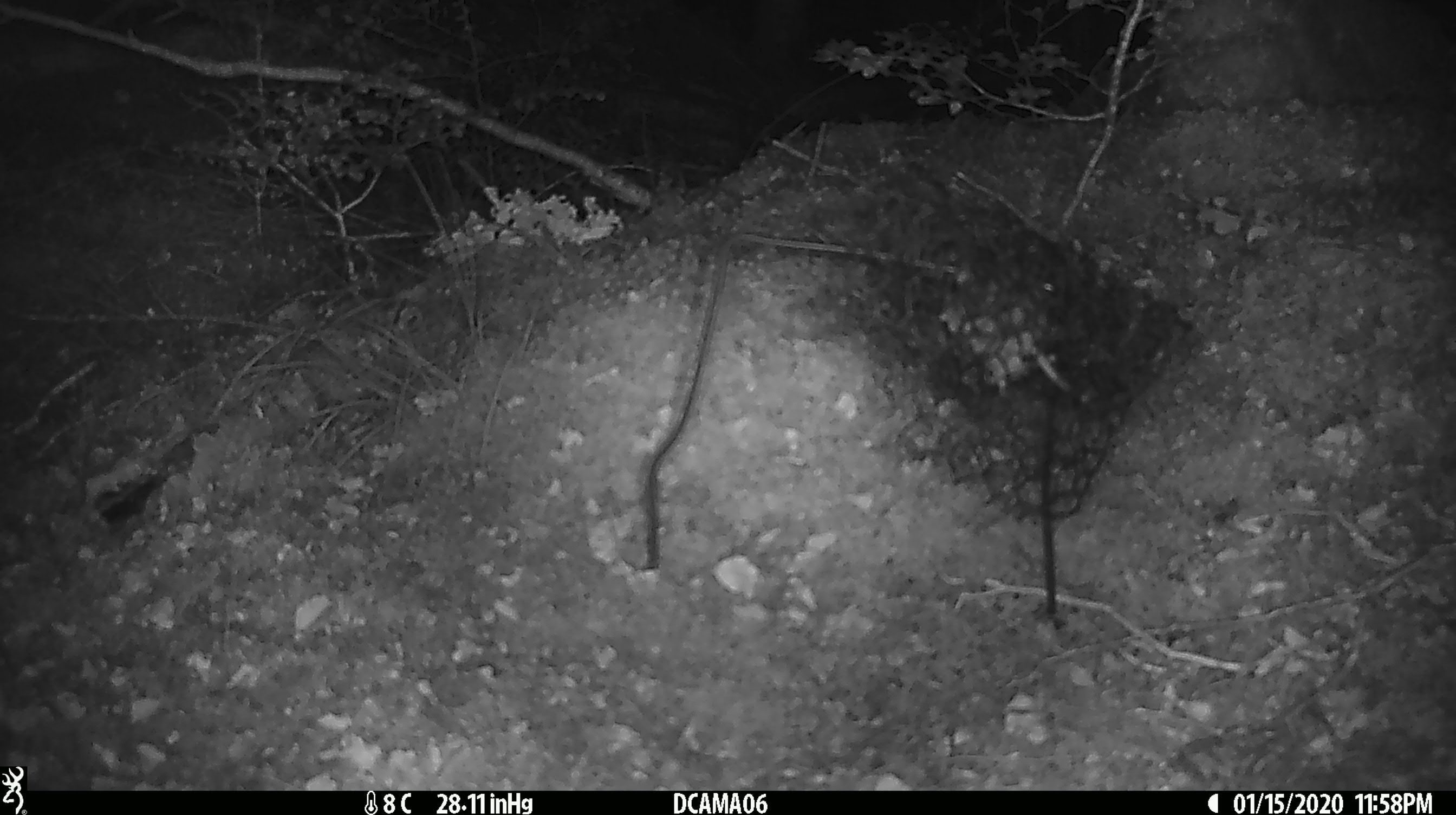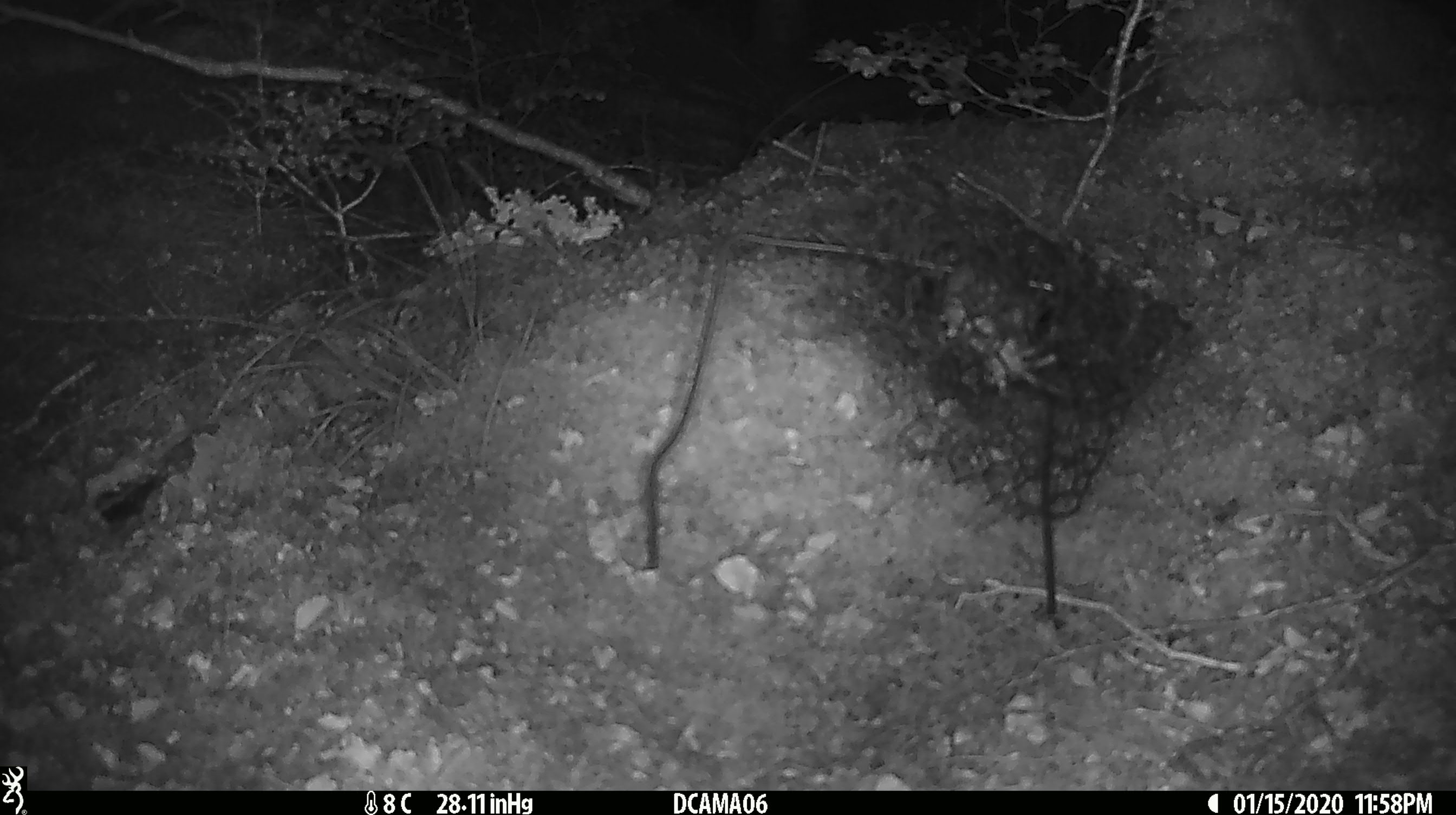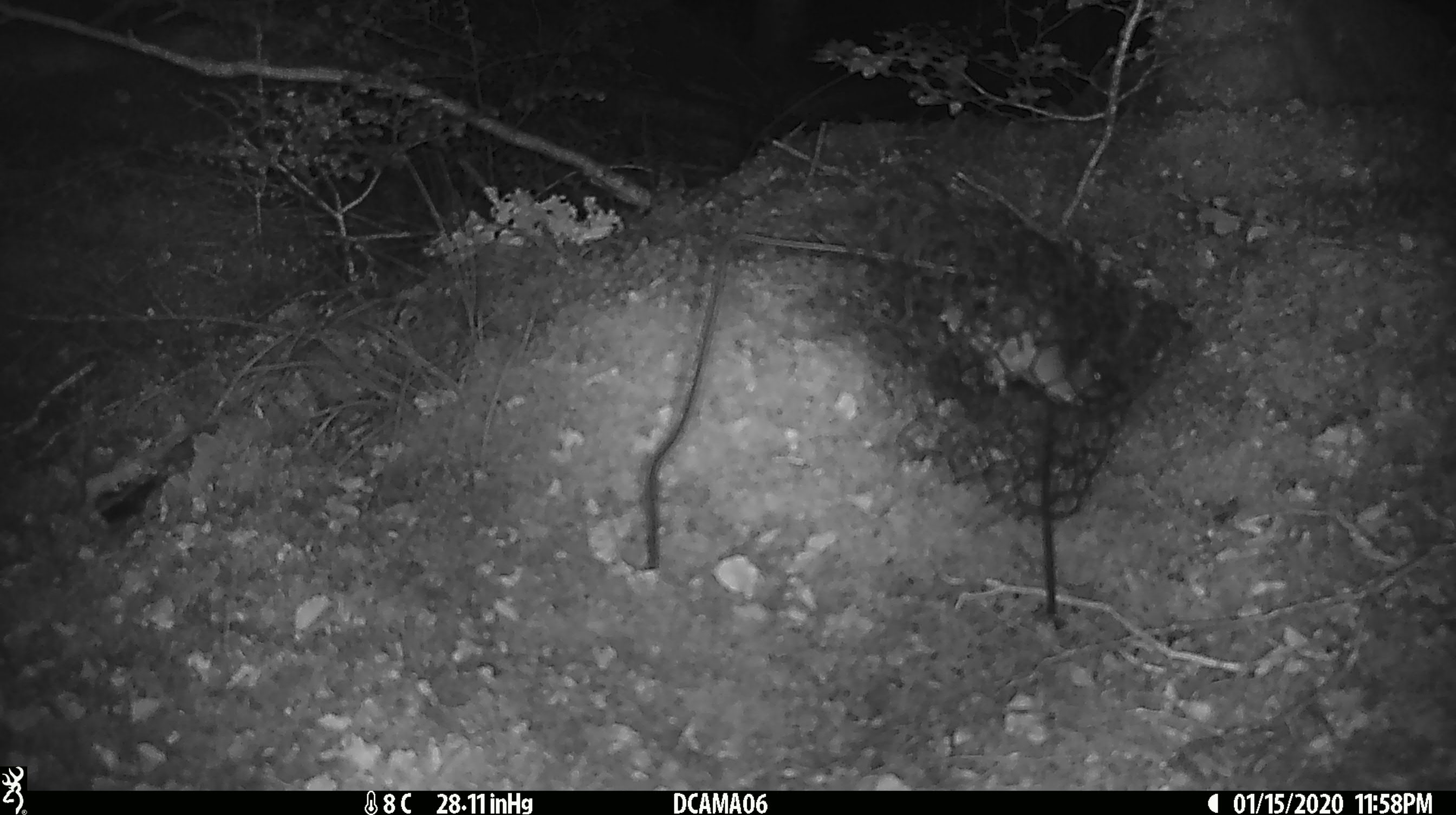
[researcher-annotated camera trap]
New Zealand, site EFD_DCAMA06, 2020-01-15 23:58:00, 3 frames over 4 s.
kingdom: Animalia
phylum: Chordata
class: Mammalia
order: Rodentia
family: Muridae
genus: Mus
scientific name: Mus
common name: mouse